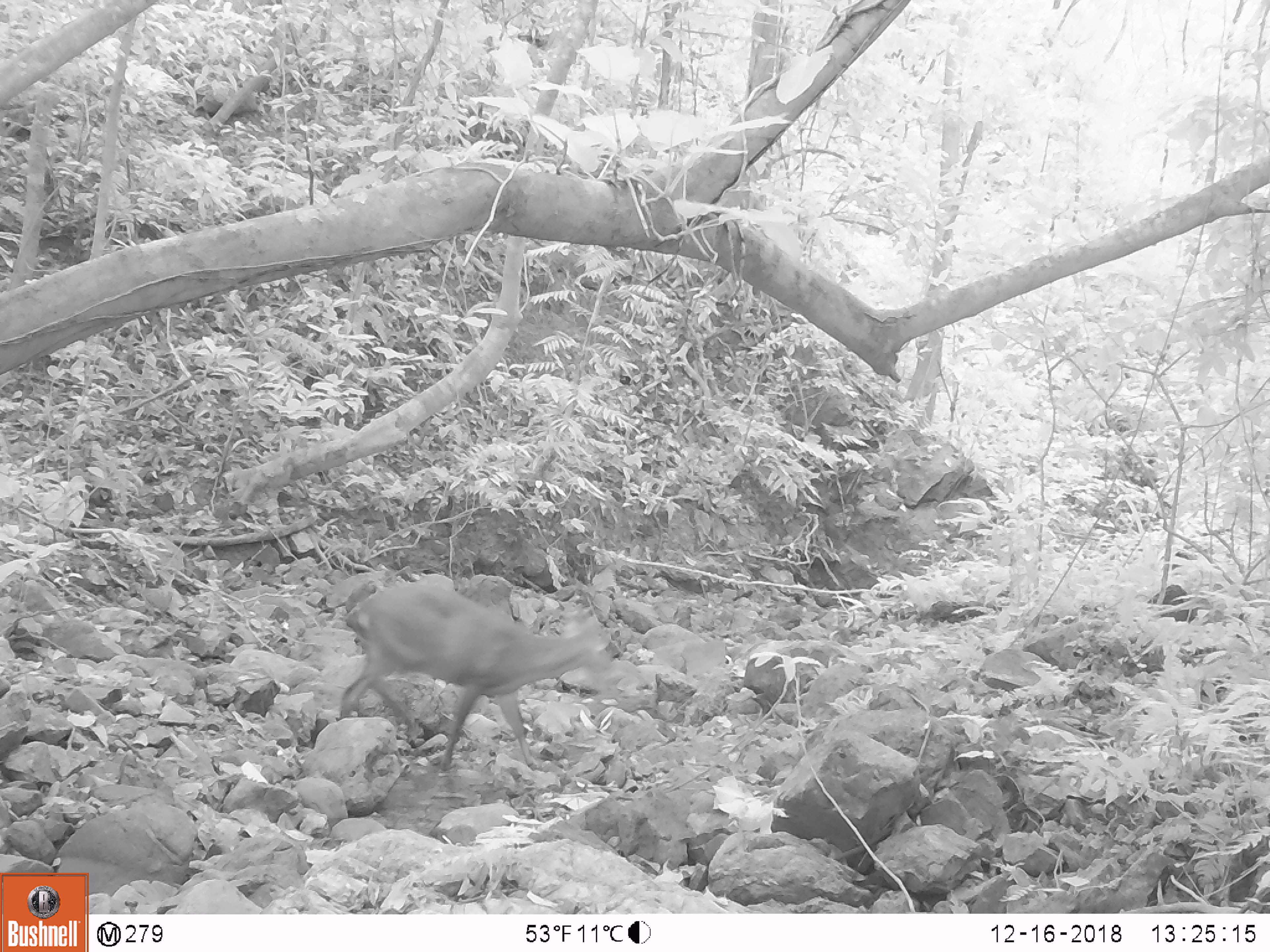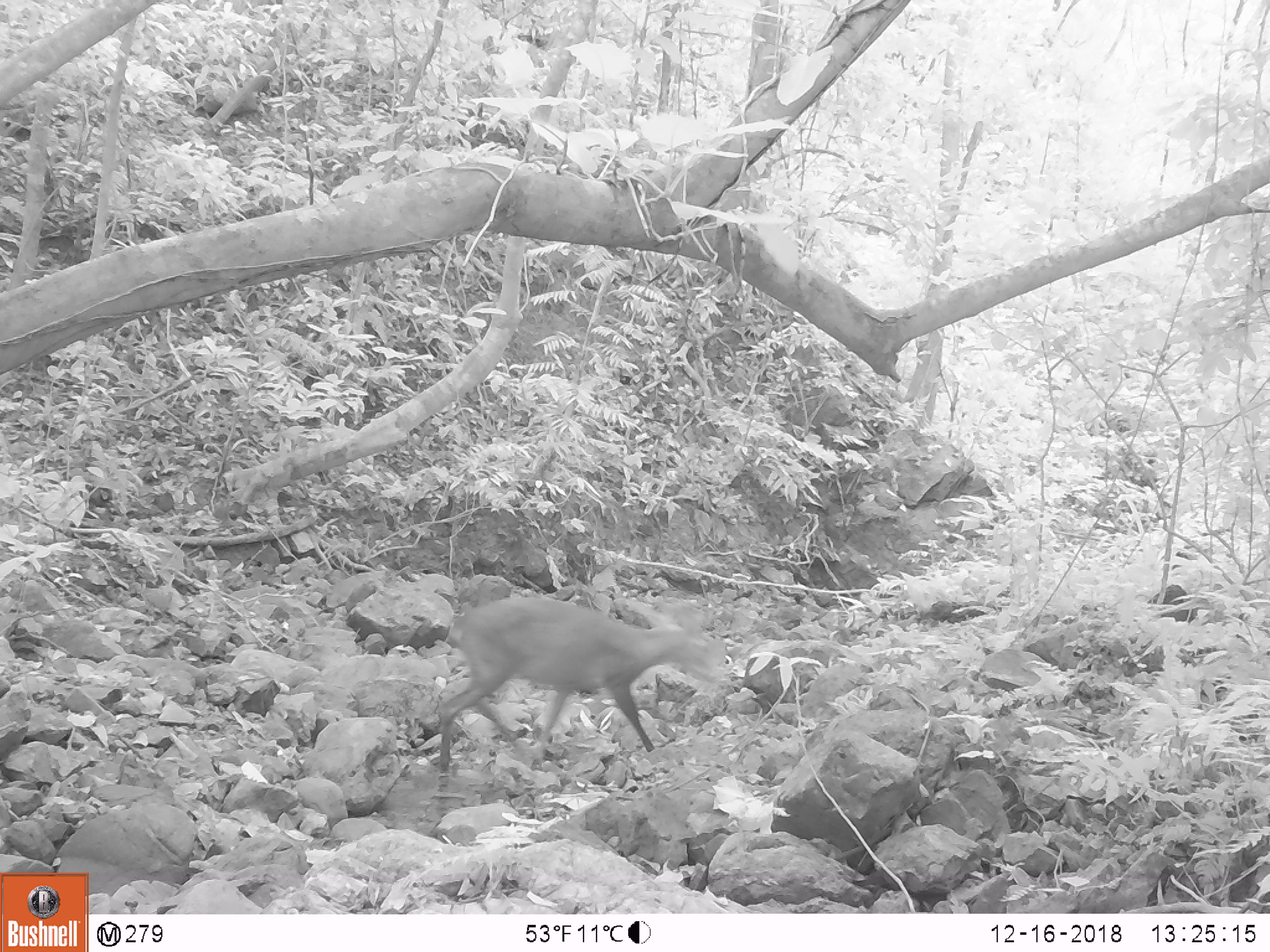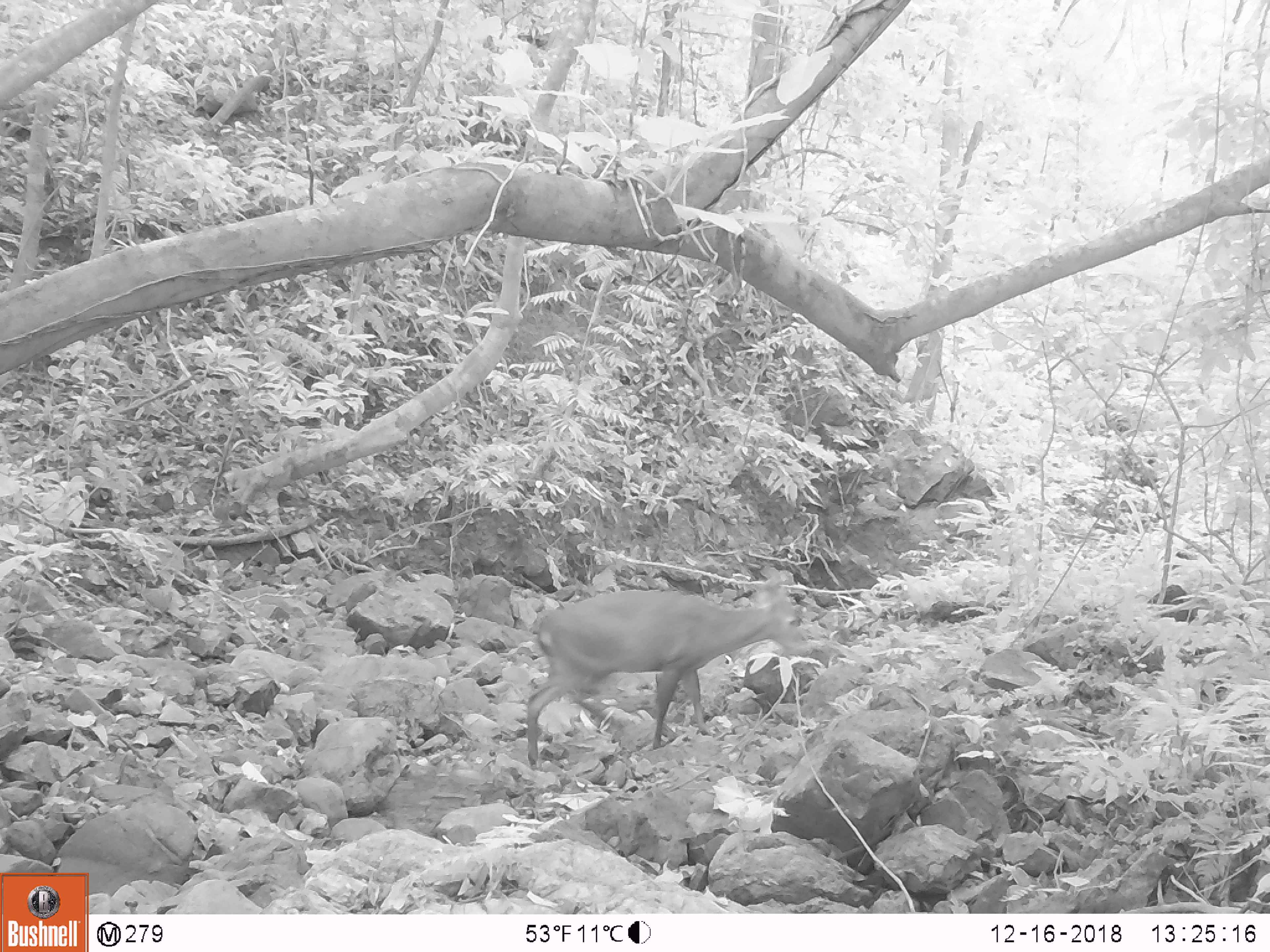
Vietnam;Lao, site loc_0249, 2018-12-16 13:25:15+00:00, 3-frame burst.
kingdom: Animalia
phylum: Chordata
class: Mammalia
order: Artiodactyla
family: Cervidae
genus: Muntiacus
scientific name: Muntiacus vuquangensis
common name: large-antlered muntjac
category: large antlered muntjac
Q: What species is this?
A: Large antlered muntjac (large-antlered muntjac) (Muntiacus vuquangensis).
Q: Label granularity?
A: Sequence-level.